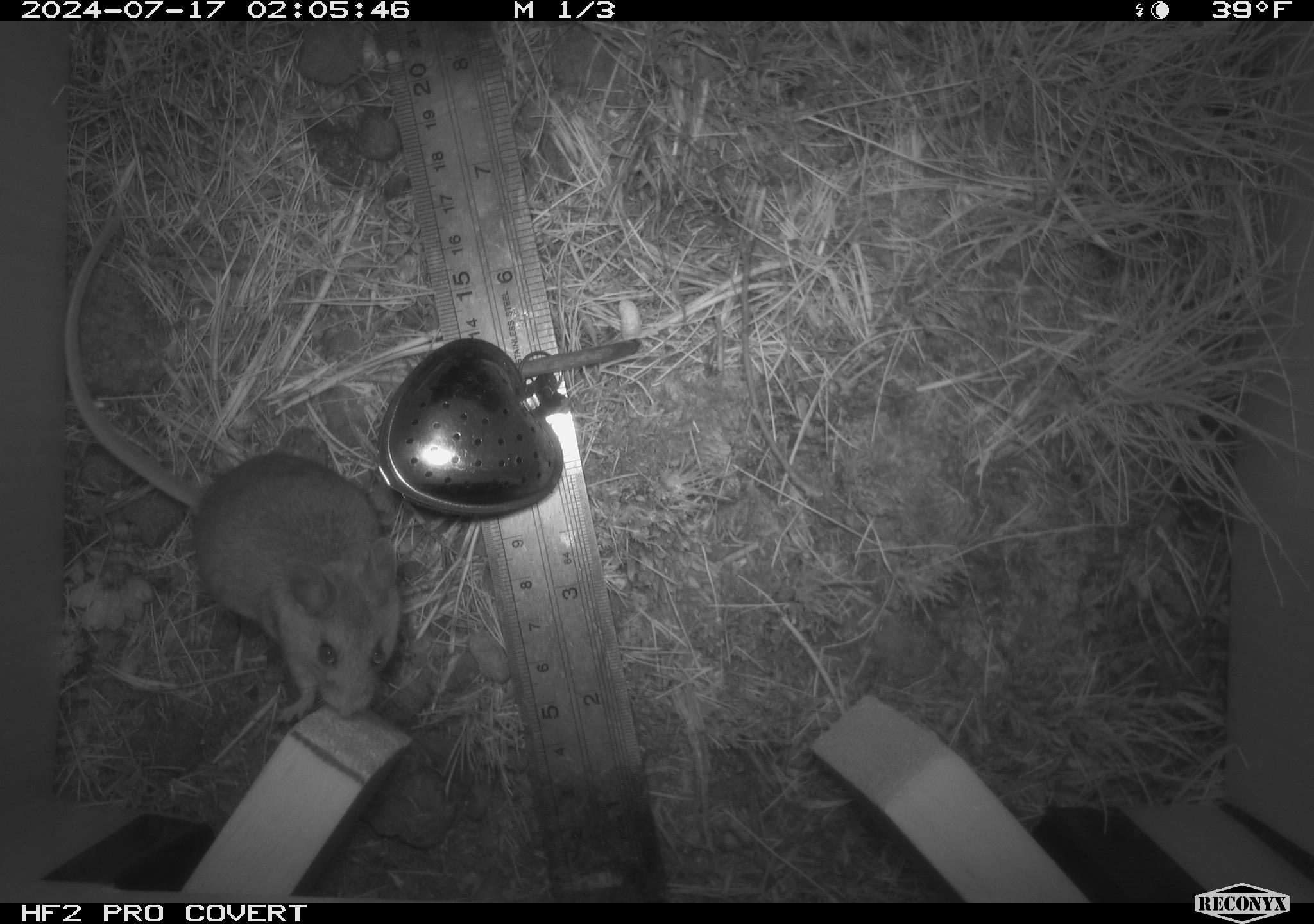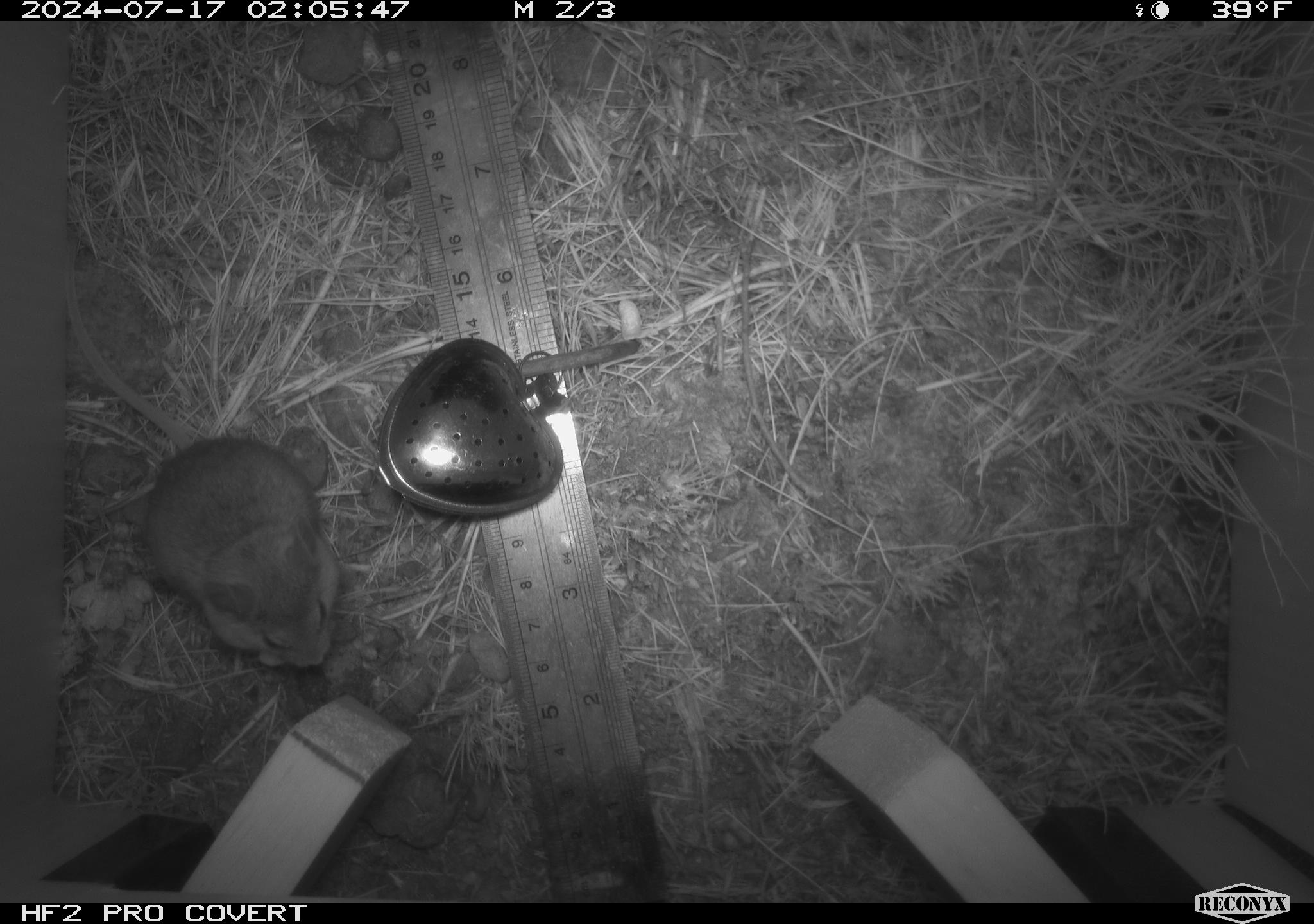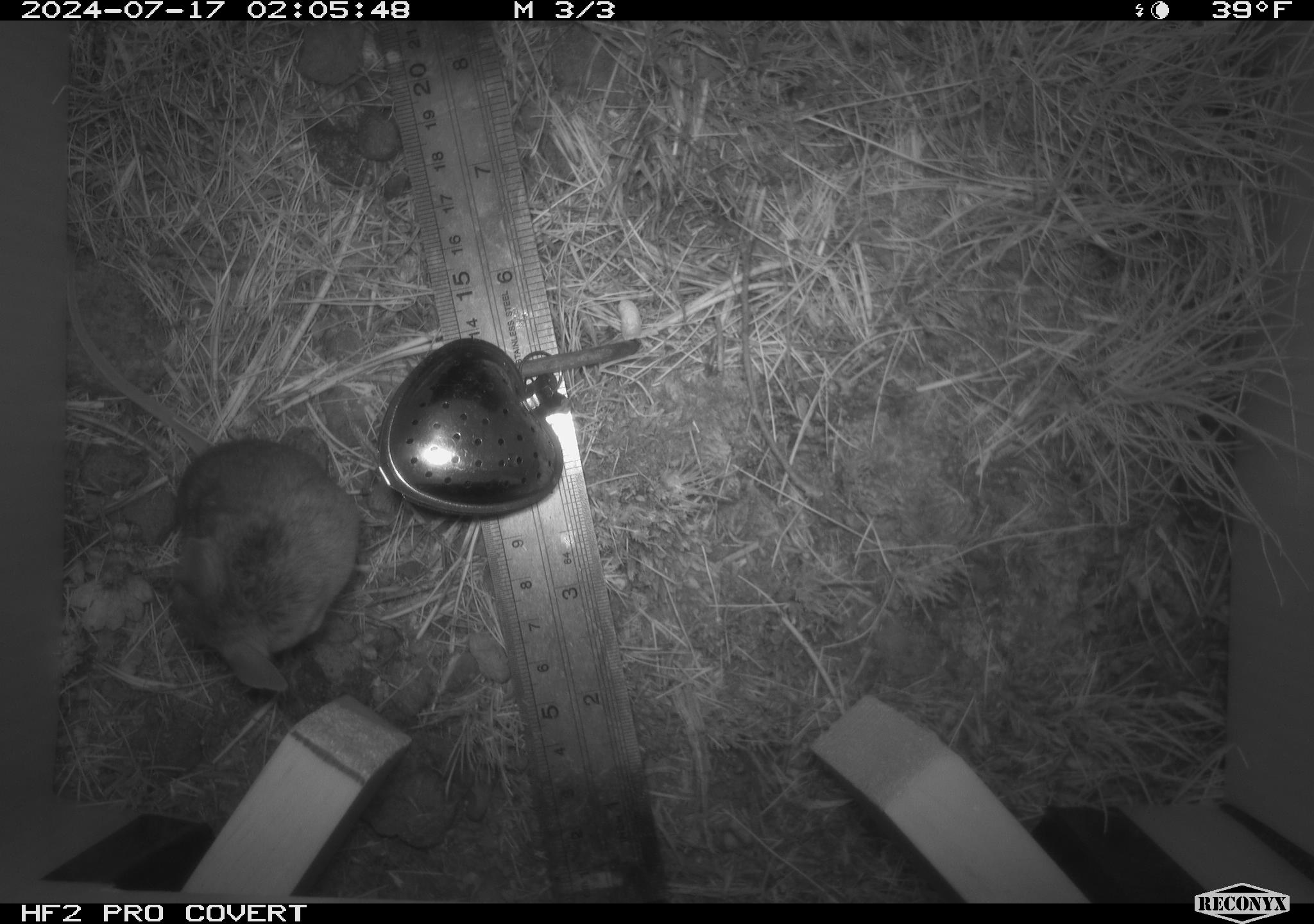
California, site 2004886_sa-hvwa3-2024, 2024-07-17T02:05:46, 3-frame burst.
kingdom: Animalia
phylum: Chordata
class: Mammalia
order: Rodentia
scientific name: Rodentia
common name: mouse species